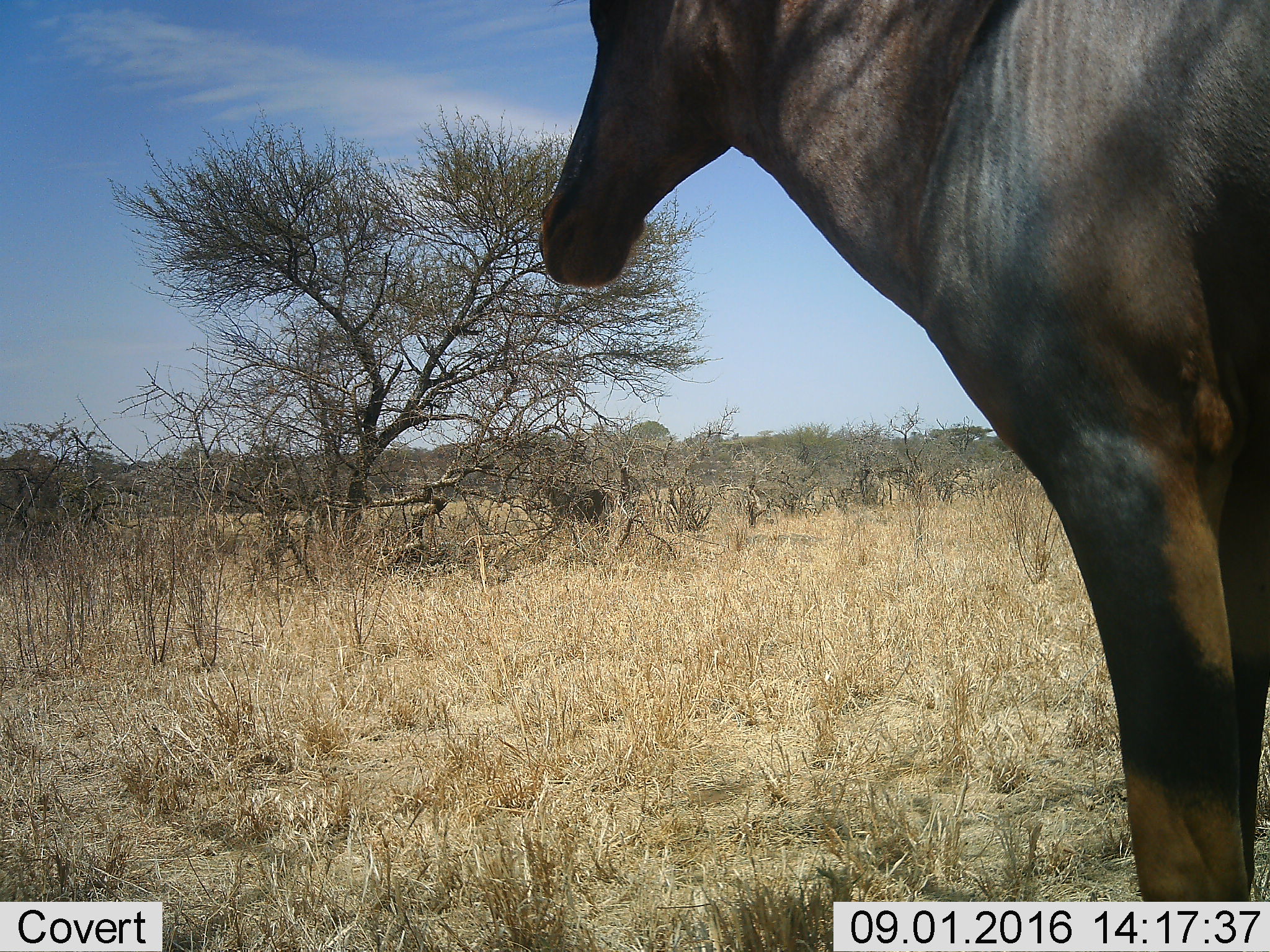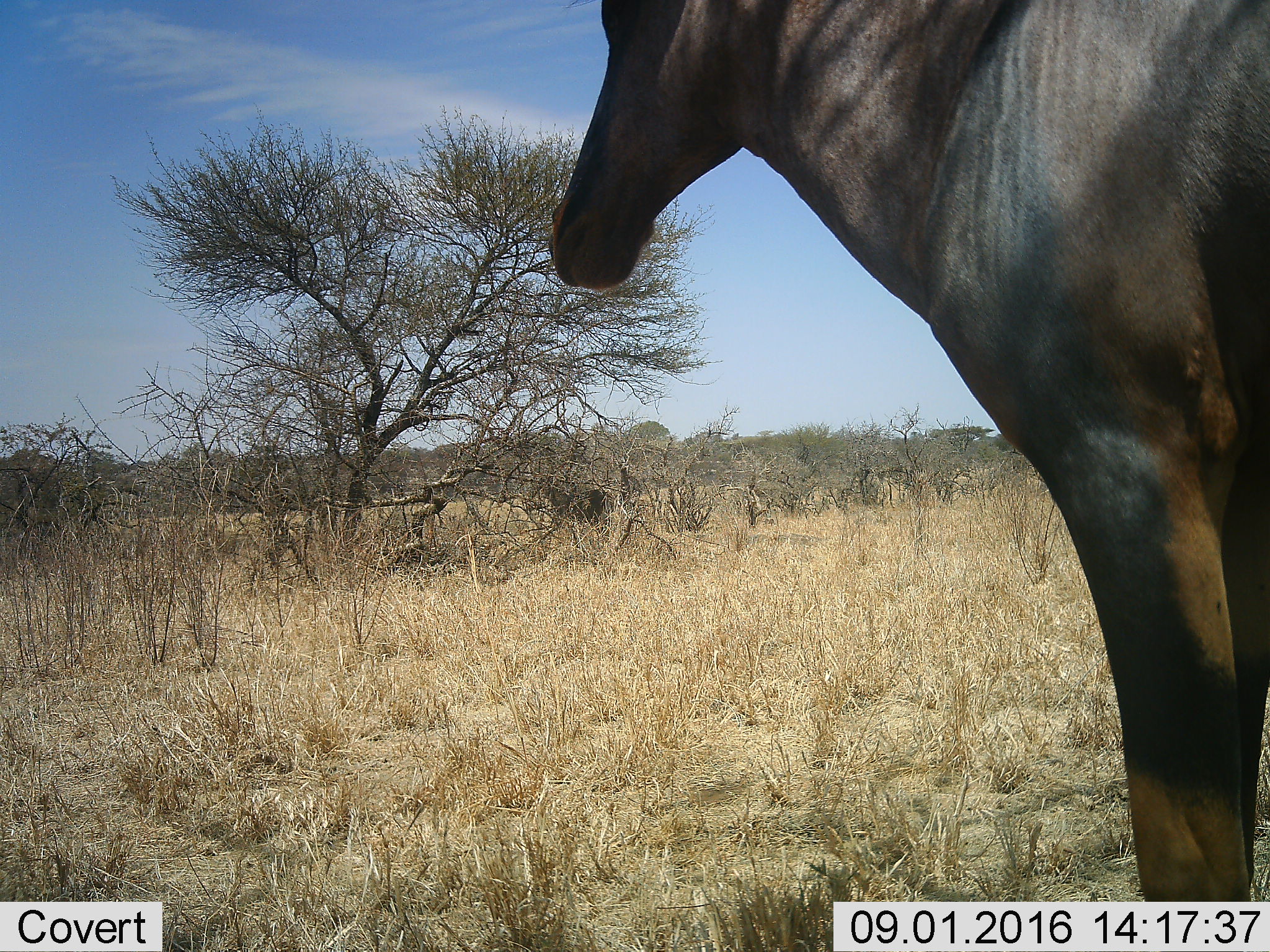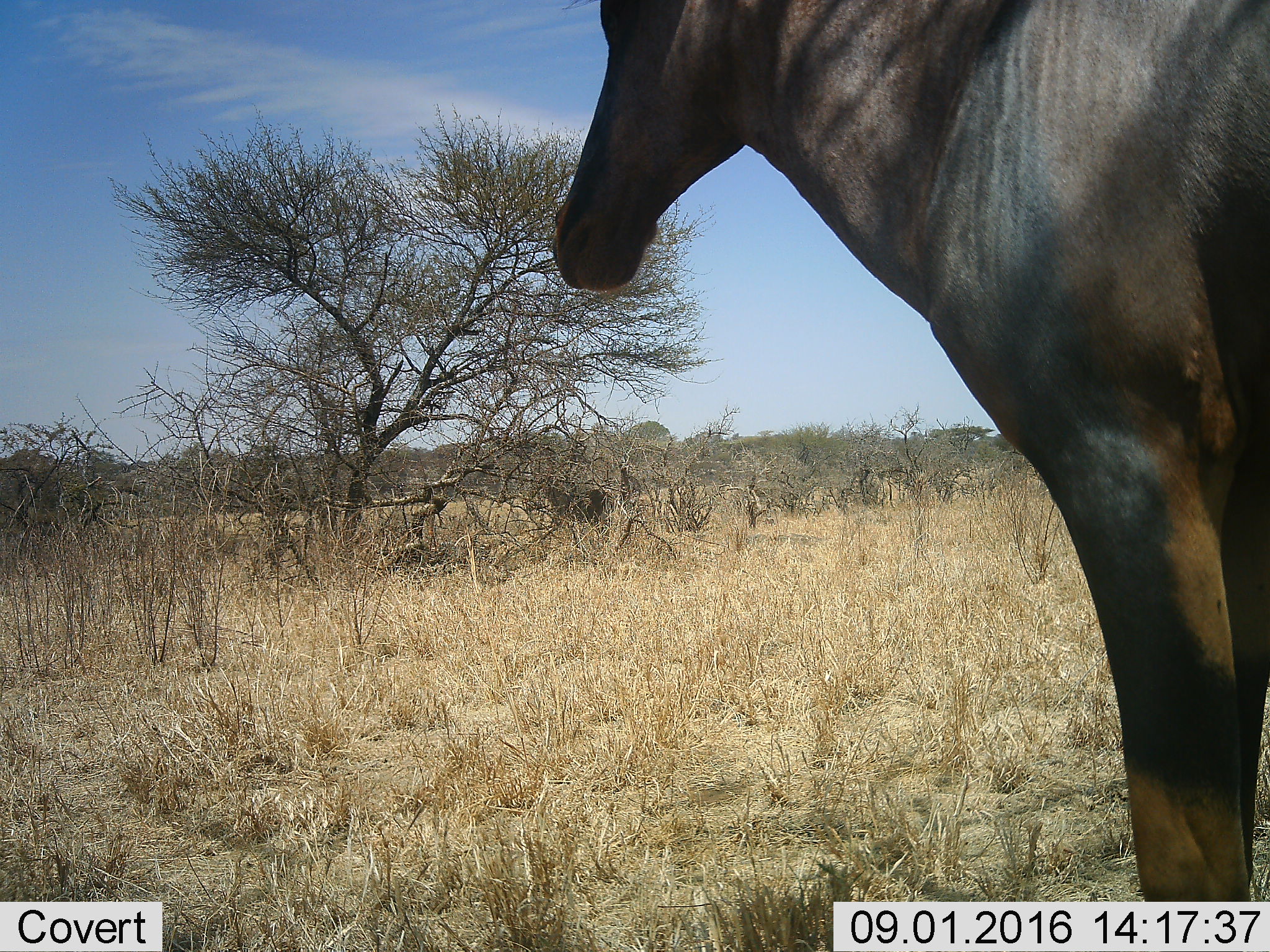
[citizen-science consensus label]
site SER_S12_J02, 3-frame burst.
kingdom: Animalia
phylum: Chordata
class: Mammalia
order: Artiodactyla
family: Bovidae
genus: Damaliscus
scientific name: Damaliscus lunatus jimela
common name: topi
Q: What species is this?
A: Topi (Damaliscus lunatus jimela).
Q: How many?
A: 1.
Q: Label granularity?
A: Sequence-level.